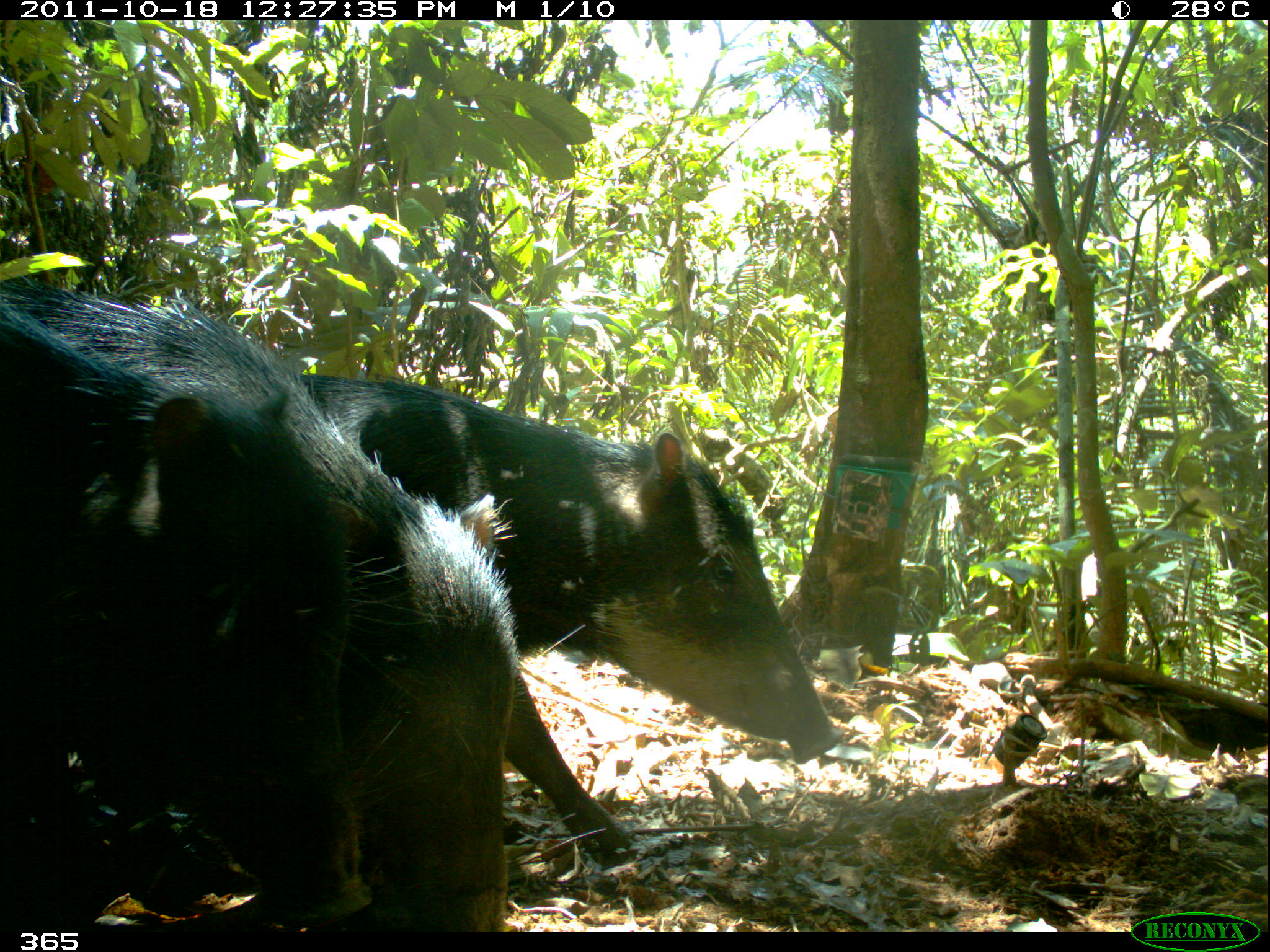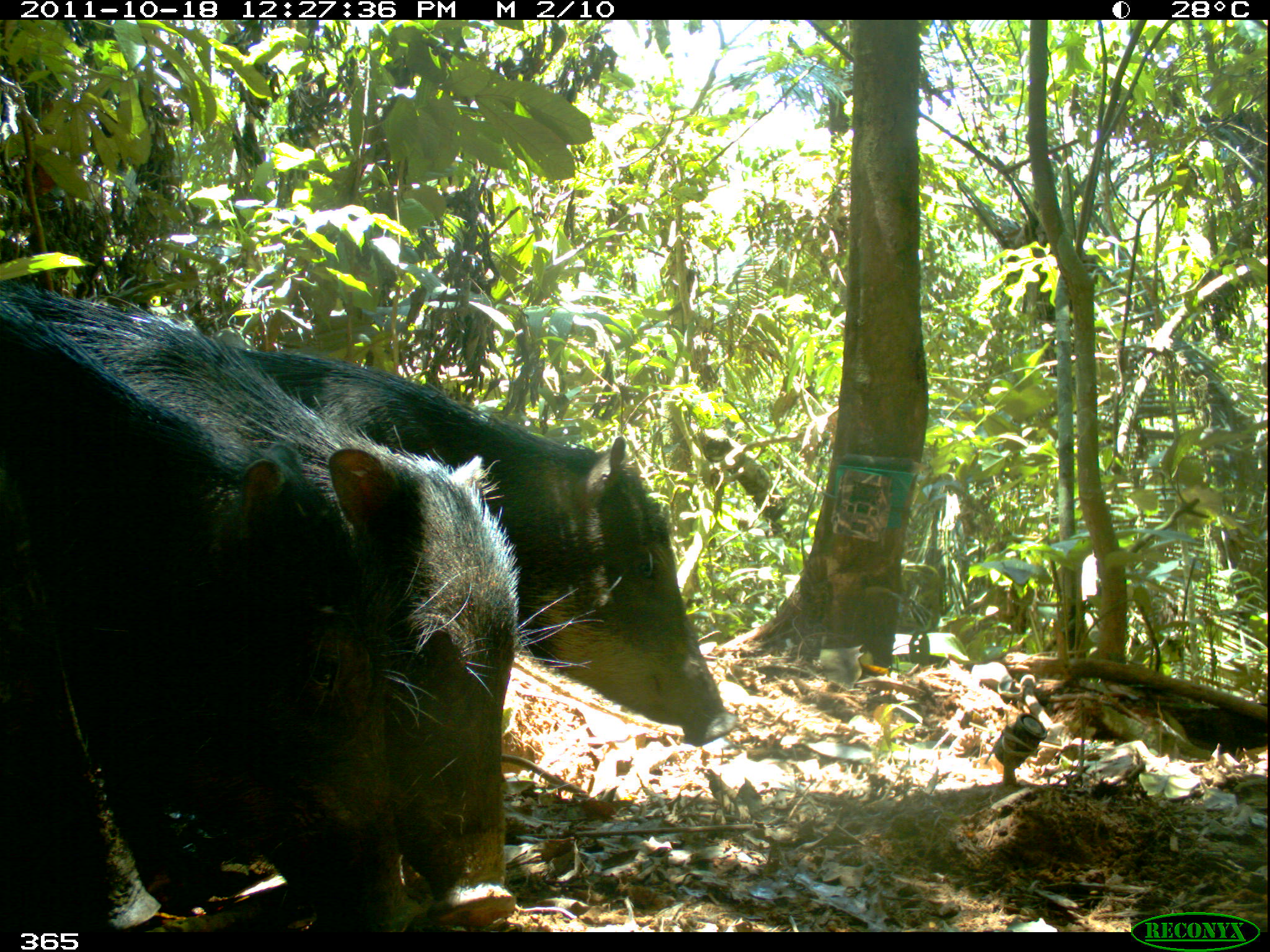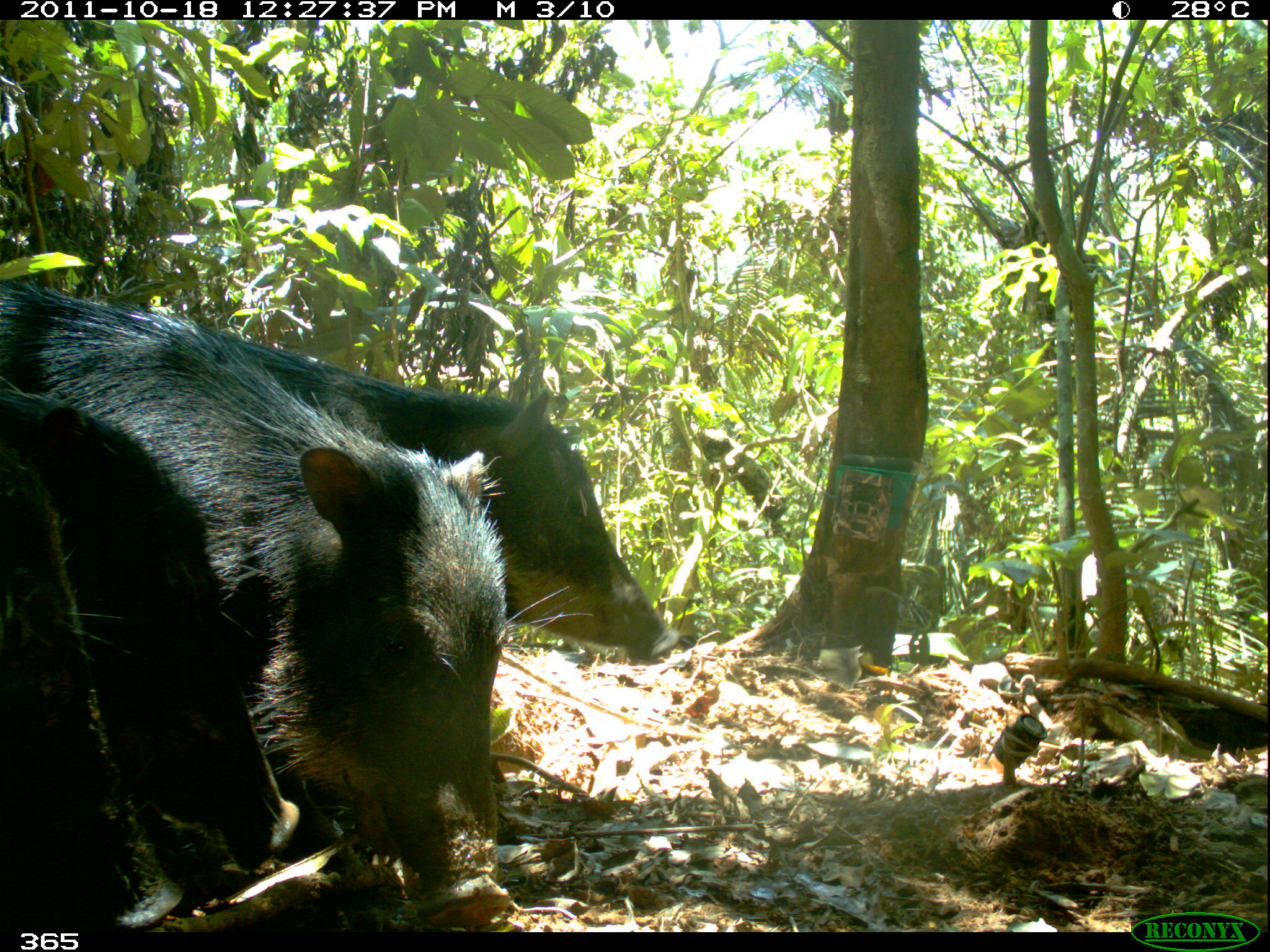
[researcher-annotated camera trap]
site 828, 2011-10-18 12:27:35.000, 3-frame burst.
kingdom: Animalia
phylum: Chordata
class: Mammalia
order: Artiodactyla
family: Tayassuidae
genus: Tayassu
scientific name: Tayassu pecari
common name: white-lipped peccary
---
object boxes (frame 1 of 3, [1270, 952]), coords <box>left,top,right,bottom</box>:
tayassu pecari: <box>0,281,506,931</box>; <box>301,373,844,858</box>; <box>2,303,374,931</box>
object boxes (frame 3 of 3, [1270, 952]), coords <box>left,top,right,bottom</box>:
tayassu pecari: <box>0,269,509,932</box>; <box>212,331,679,660</box>; <box>0,368,299,865</box>; <box>0,433,181,932</box>